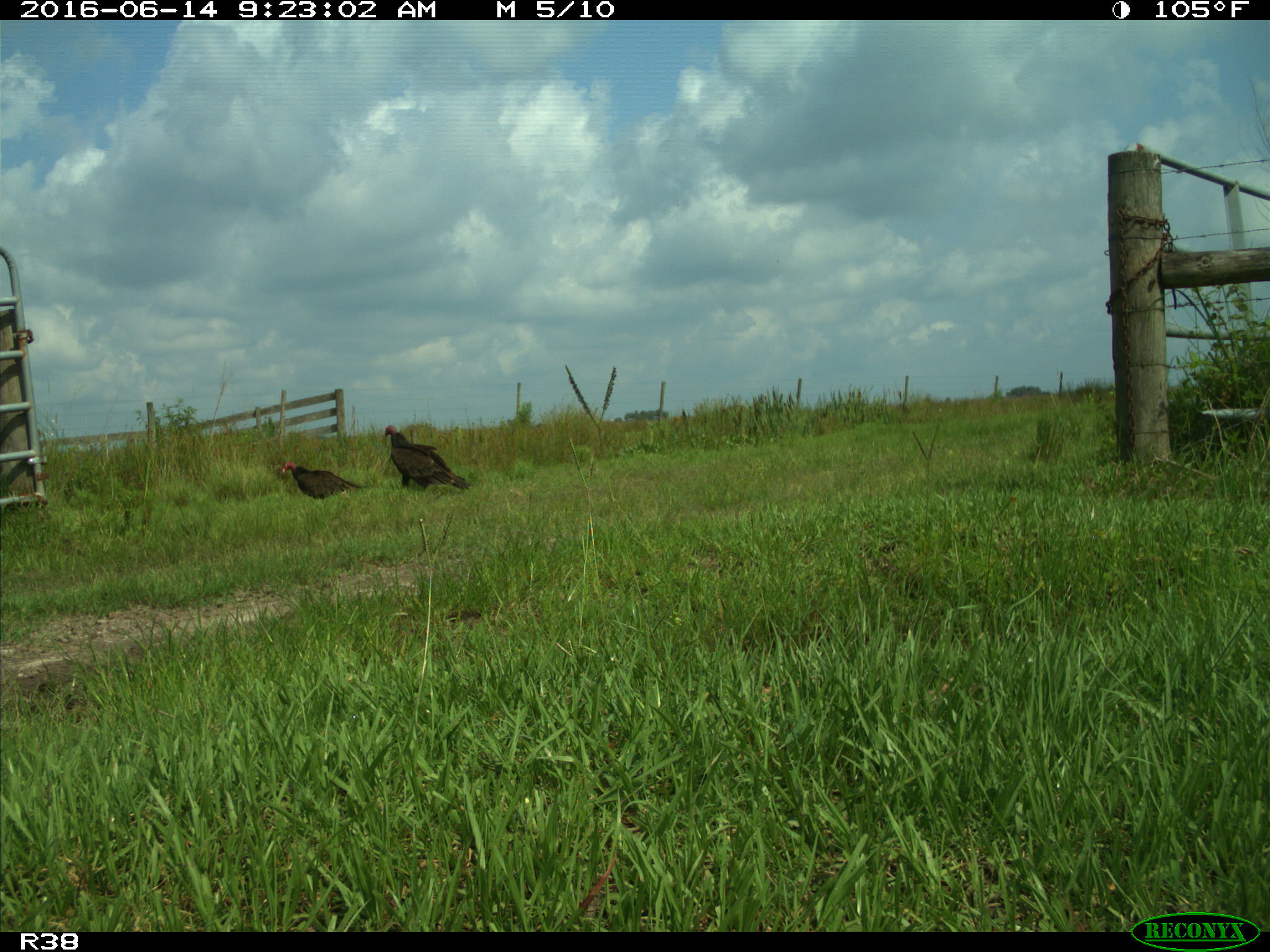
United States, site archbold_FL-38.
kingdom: Animalia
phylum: Chordata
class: Aves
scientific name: Aves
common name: birds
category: unidentified bird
Unidentified bird (birds) (Aves).